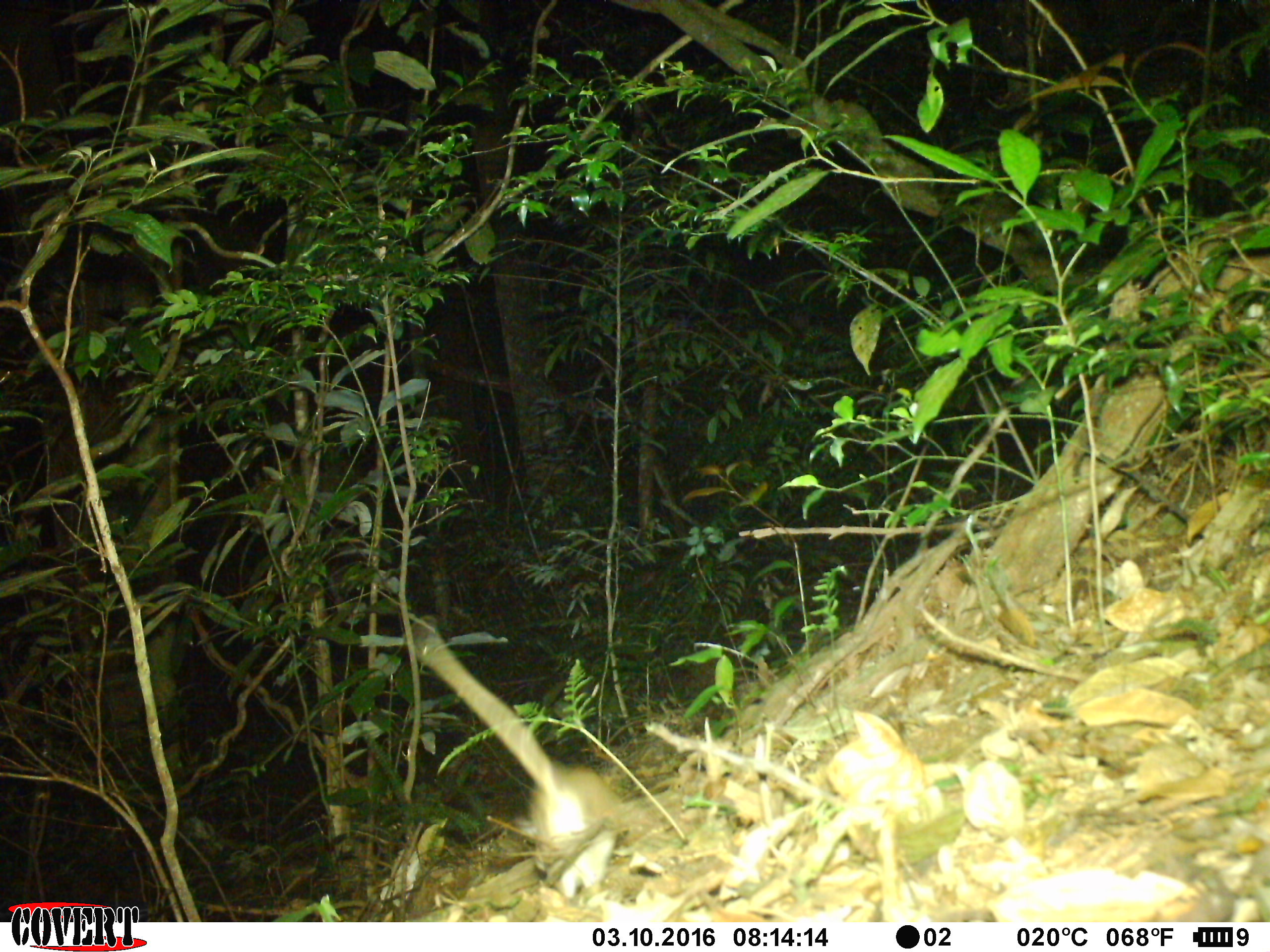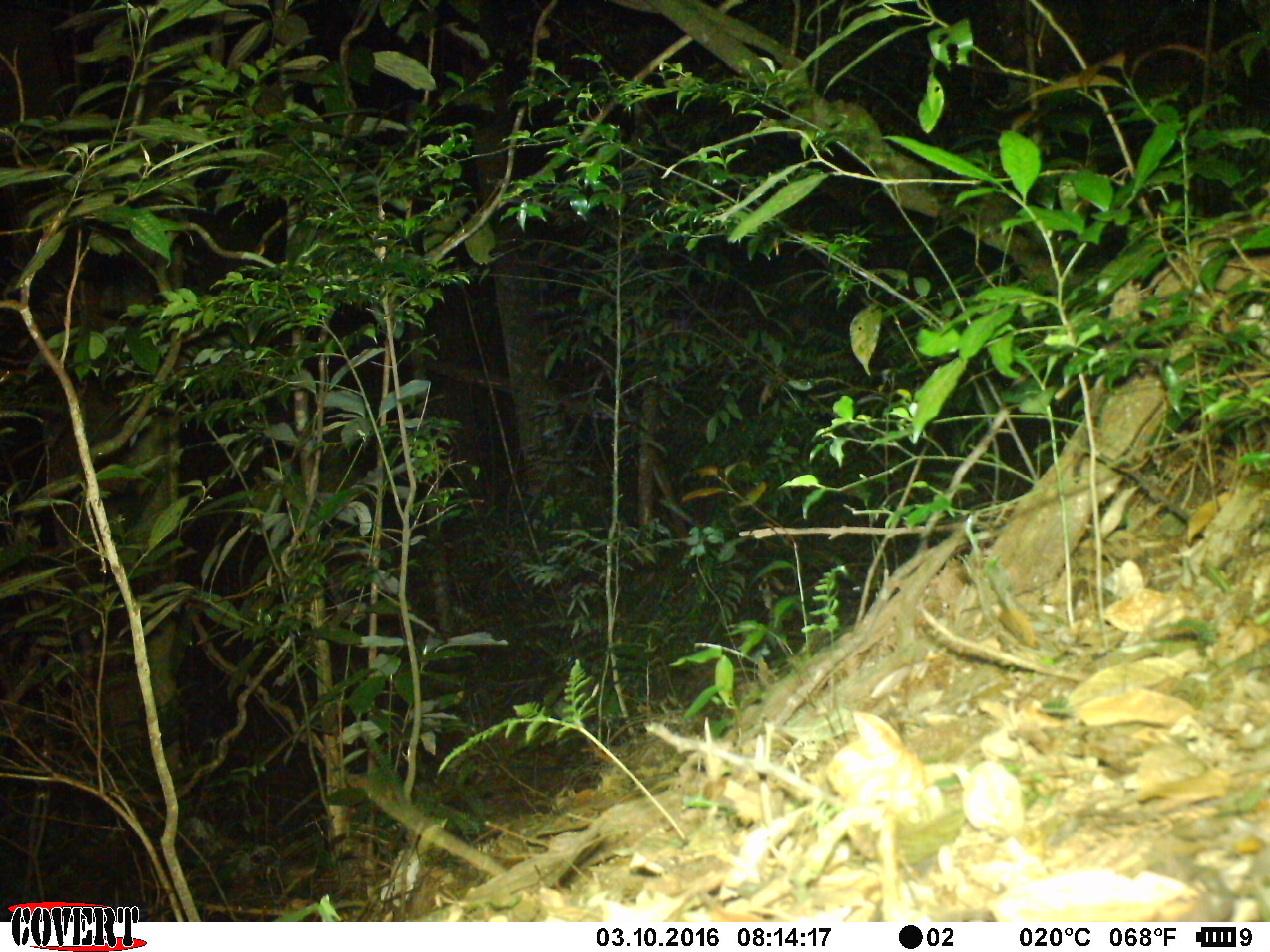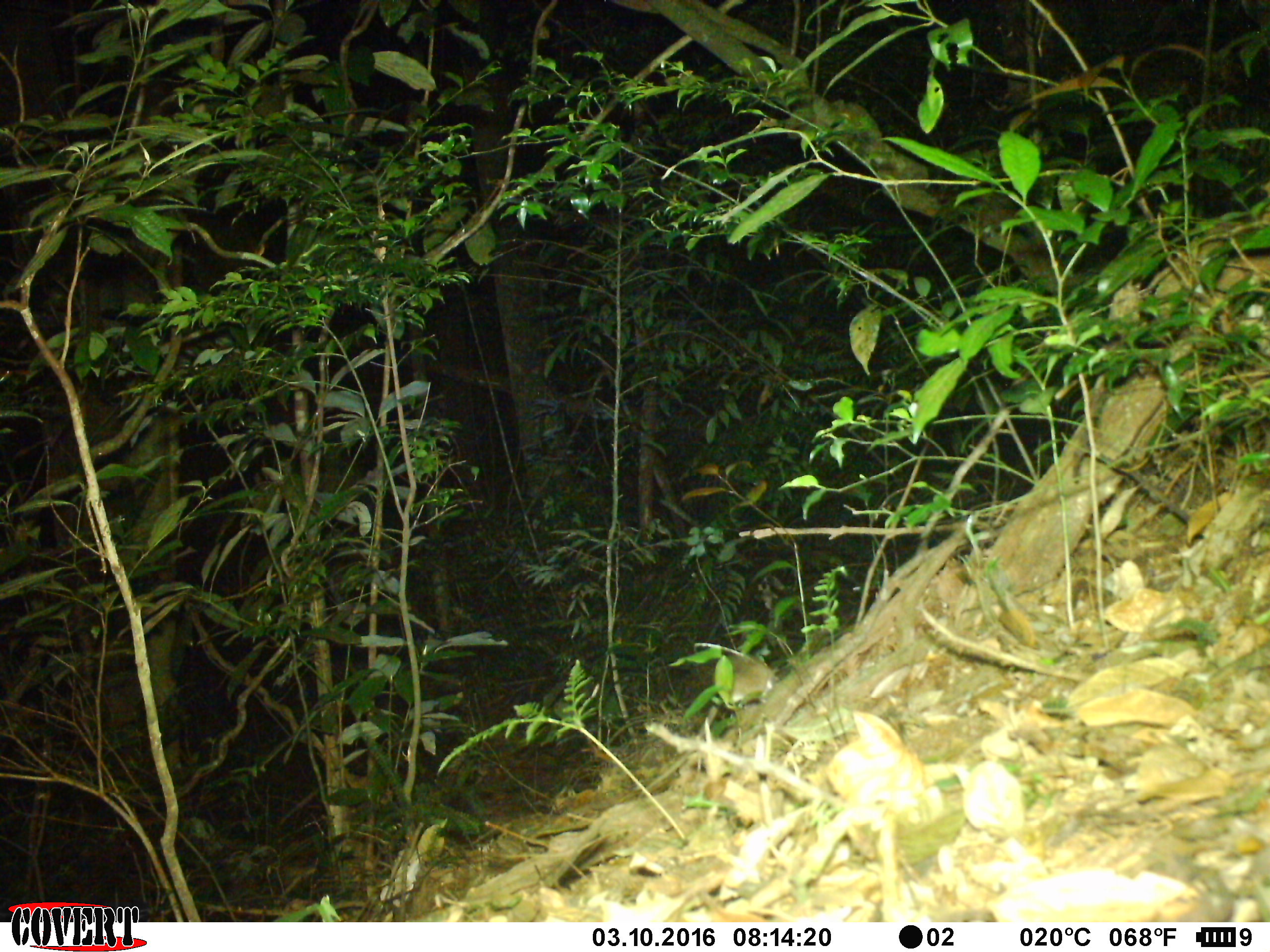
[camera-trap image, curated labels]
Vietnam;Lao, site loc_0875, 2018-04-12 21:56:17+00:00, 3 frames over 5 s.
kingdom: Animalia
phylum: Chordata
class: Mammalia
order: Rodentia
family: Muridae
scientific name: Muridae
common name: old-world mice and rats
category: unidentified murid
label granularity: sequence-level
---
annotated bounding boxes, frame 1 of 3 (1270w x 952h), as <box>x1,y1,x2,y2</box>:
unidentified murid: <box>401,614,626,865</box>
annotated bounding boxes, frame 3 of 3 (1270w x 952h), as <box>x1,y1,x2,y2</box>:
unidentified murid: <box>696,653,775,714</box>